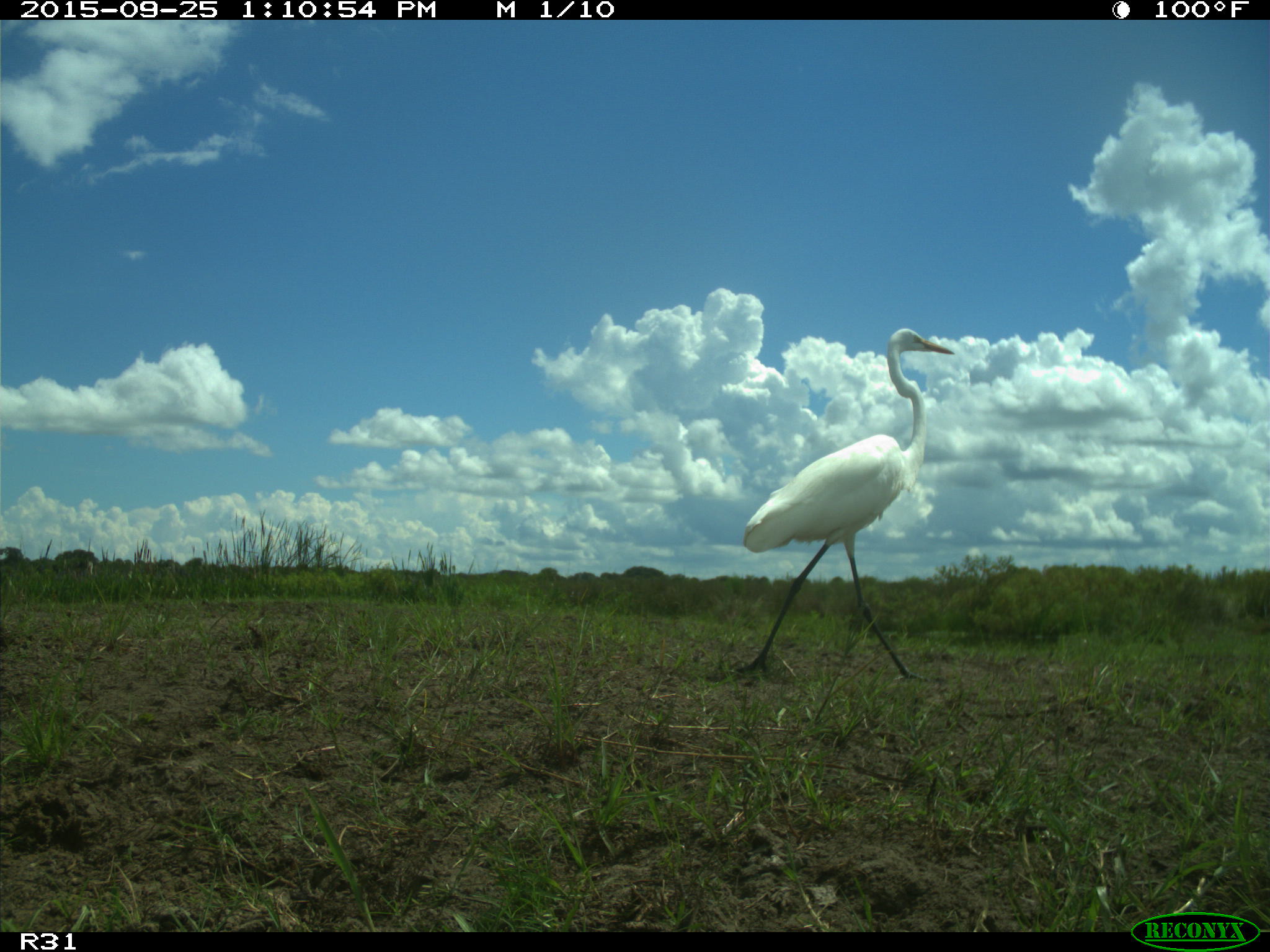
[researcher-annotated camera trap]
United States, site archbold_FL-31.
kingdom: Animalia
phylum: Chordata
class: Aves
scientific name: Aves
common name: birds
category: unidentified bird